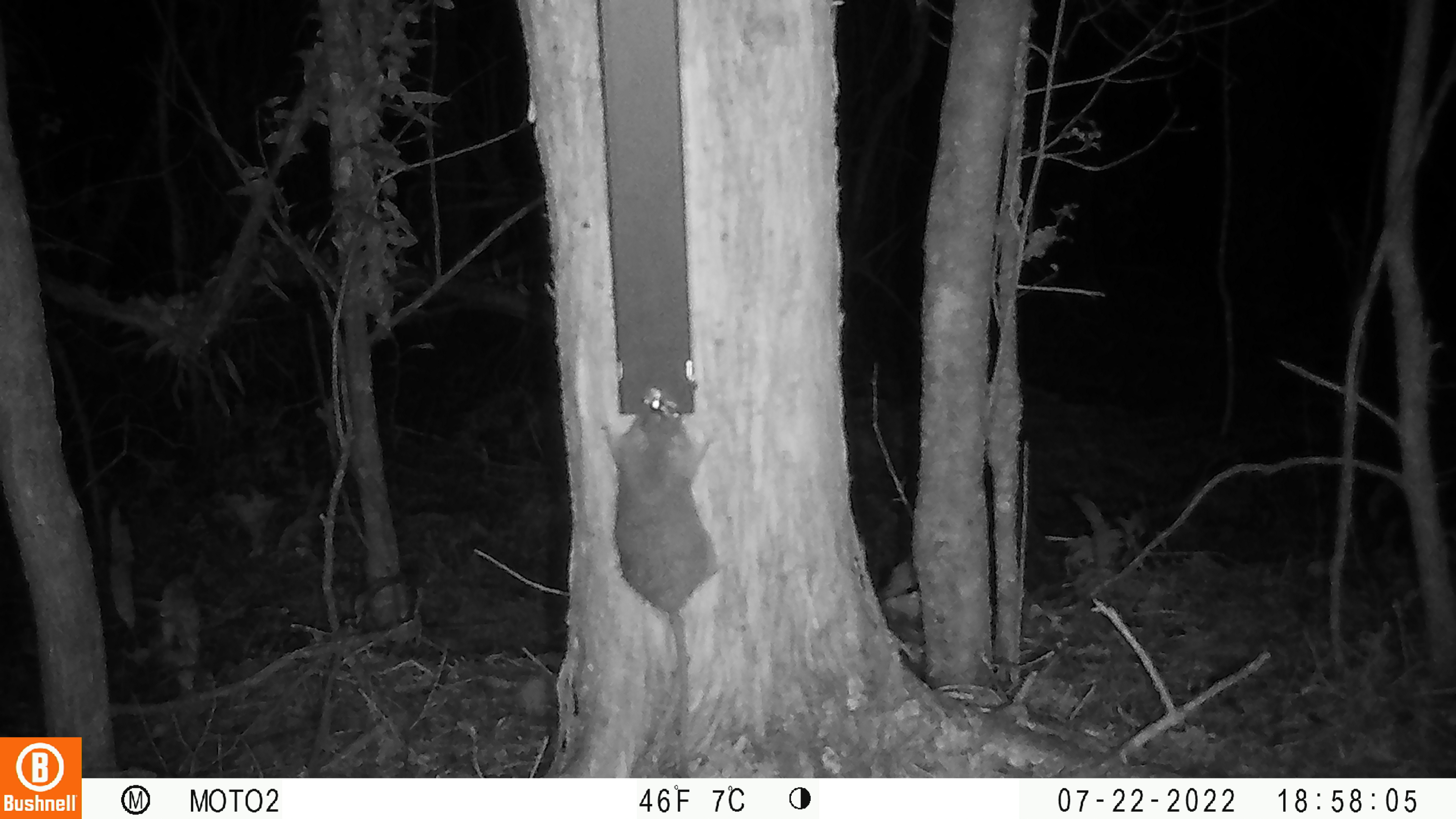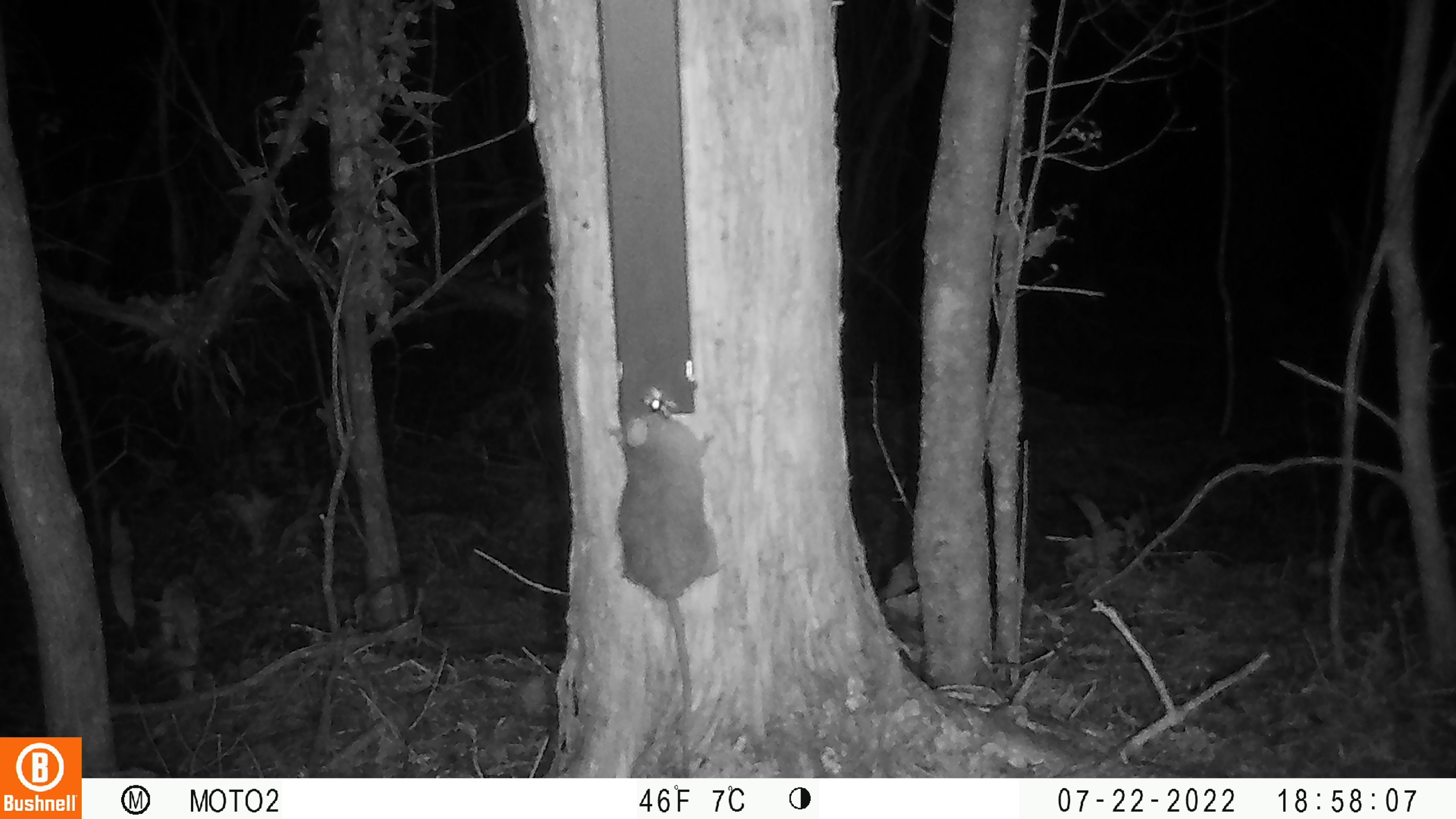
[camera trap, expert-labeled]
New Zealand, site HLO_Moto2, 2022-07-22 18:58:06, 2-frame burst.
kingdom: Animalia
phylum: Chordata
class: Mammalia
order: Rodentia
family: Muridae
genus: Rattus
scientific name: Rattus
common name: rat